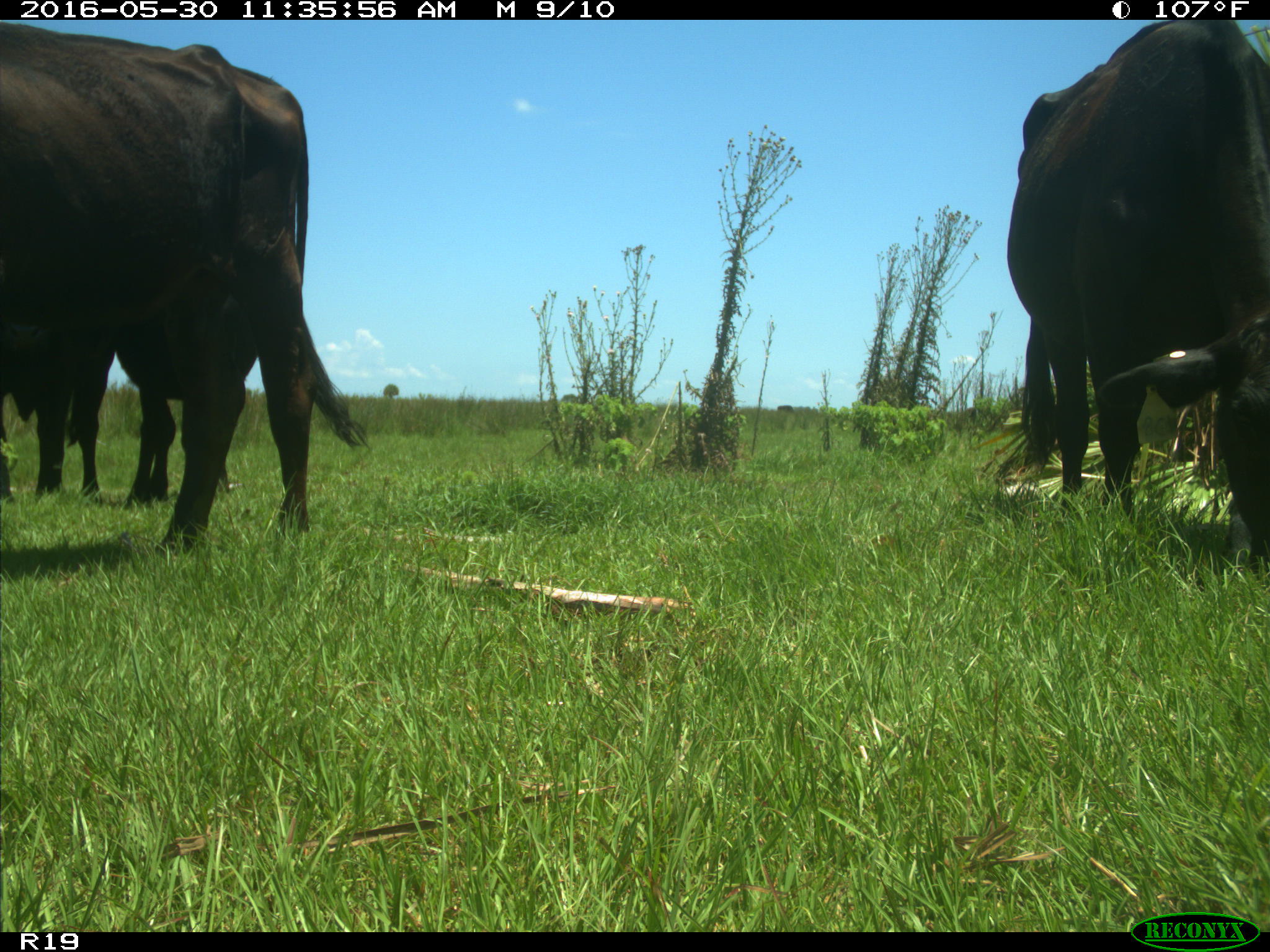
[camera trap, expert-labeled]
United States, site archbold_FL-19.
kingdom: Animalia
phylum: Chordata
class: Mammalia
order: Artiodactyla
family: Bovidae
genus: Bos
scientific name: Bos taurus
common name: domestic cow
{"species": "Bos taurus (domestic cow)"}